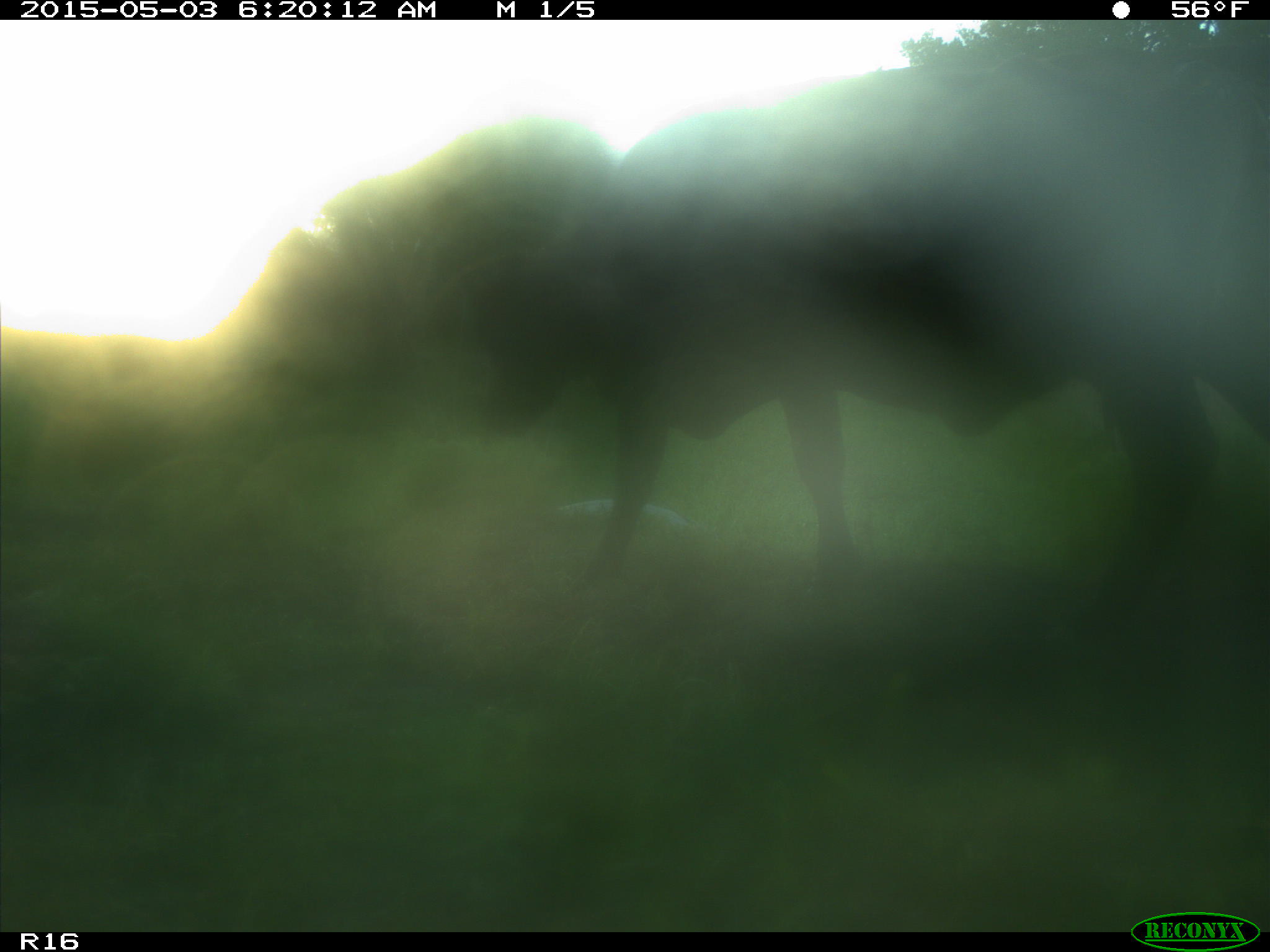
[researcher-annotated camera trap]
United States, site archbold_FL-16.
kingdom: Animalia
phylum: Chordata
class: Mammalia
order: Artiodactyla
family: Bovidae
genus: Bos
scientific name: Bos taurus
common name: domestic cow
Bos taurus (domestic cow).